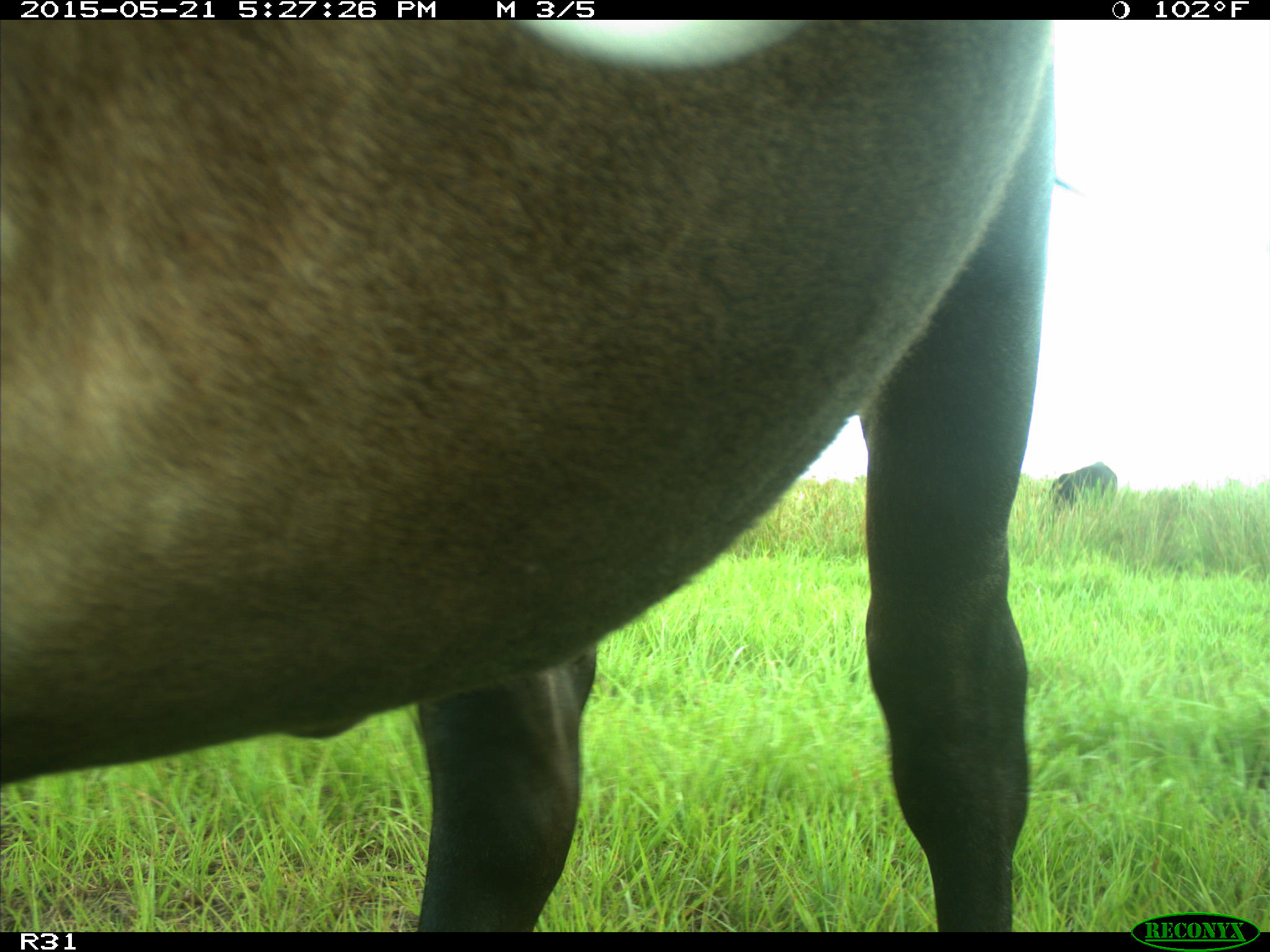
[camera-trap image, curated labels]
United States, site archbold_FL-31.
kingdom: Animalia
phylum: Chordata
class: Mammalia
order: Artiodactyla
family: Bovidae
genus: Bos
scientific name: Bos taurus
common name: domestic cow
Bos taurus (domestic cow).